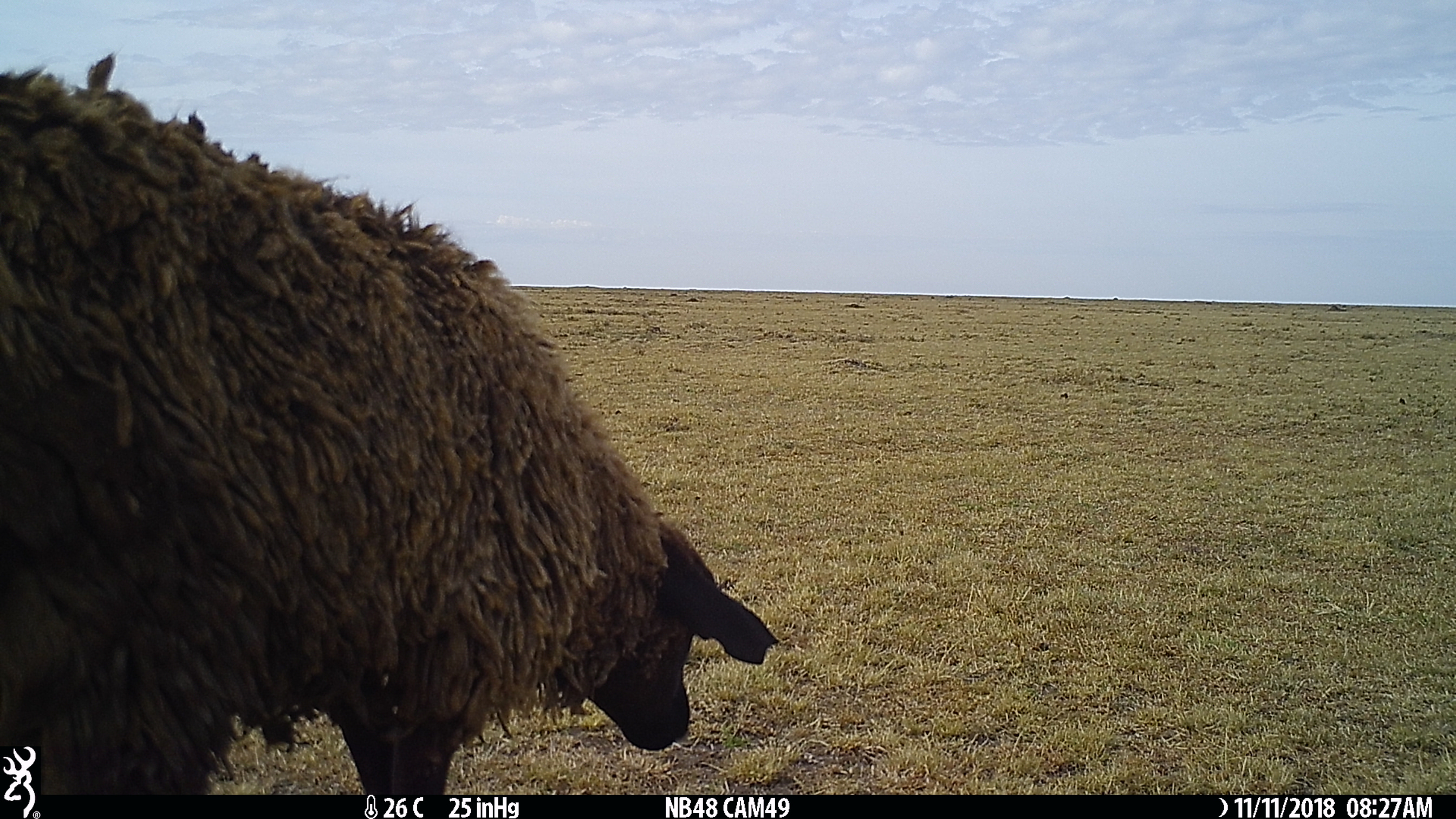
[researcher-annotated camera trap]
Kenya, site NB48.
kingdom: Animalia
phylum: Chordata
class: Mammalia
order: Artiodactyla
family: Bovidae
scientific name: Bovidae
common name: sheep or goat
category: shoat